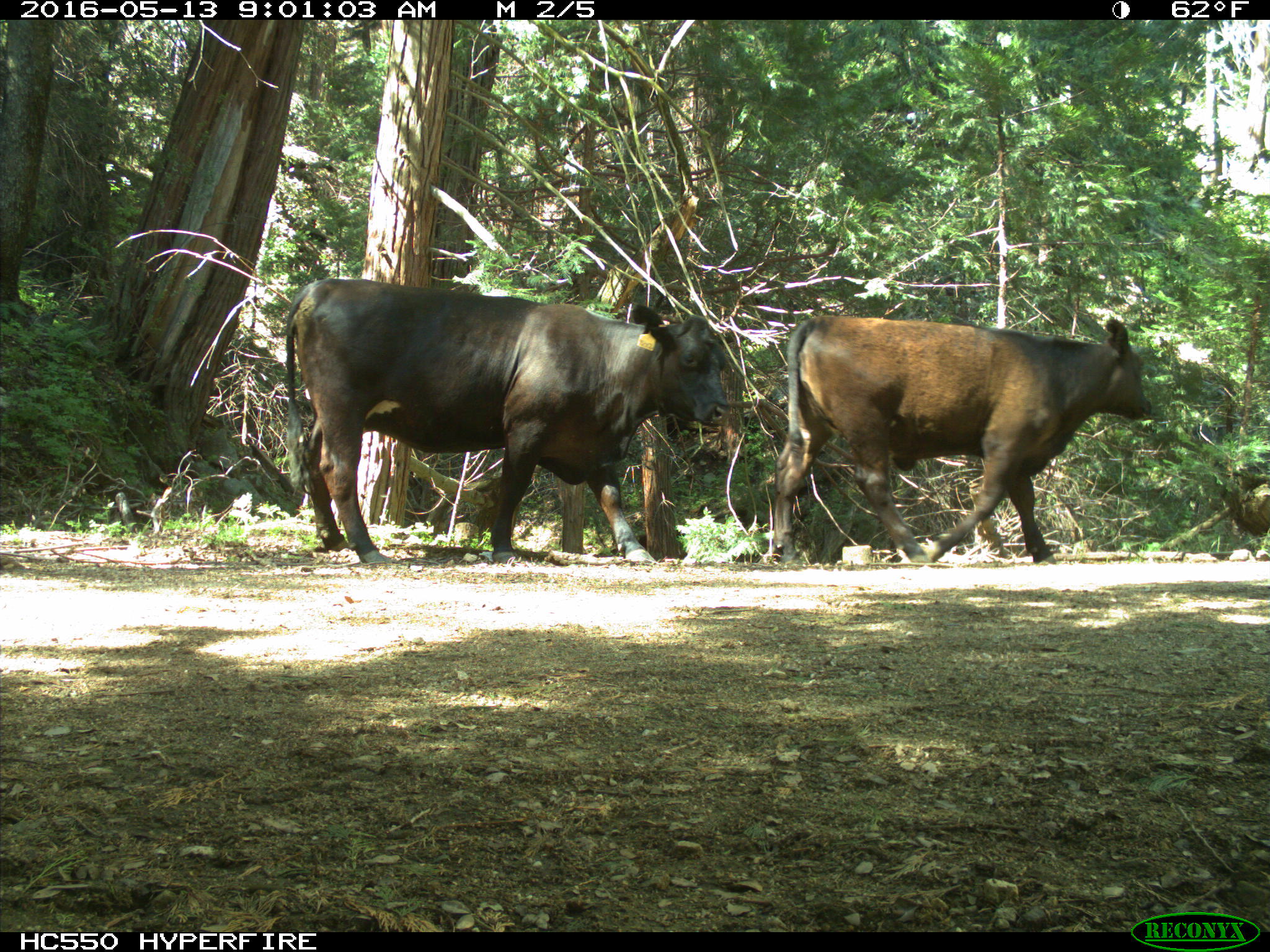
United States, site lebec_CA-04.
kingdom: Animalia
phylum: Chordata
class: Mammalia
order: Artiodactyla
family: Bovidae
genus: Bos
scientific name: Bos taurus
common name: domestic cow